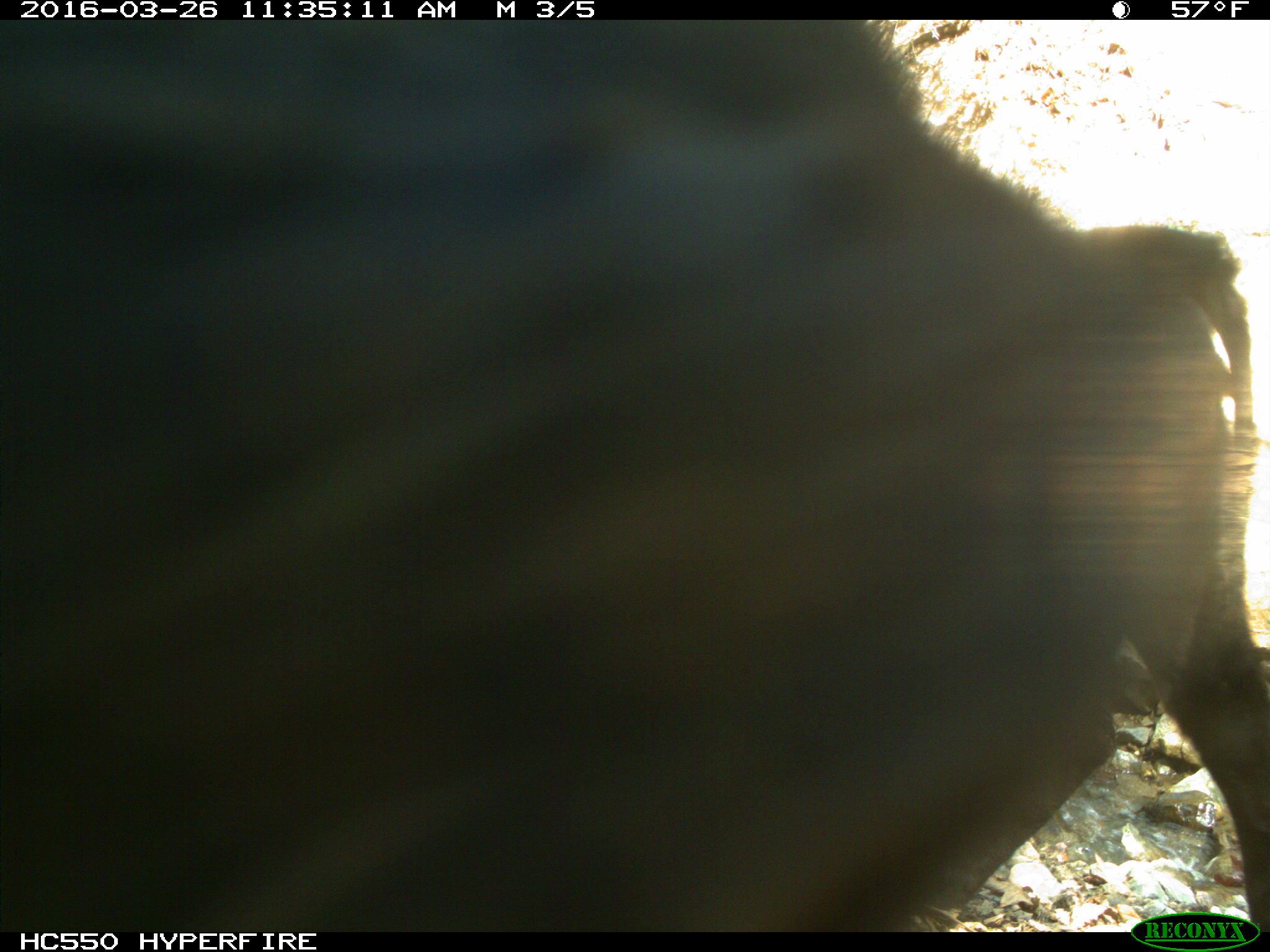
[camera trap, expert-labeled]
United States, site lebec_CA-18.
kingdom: Animalia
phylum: Chordata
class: Mammalia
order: Artiodactyla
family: Bovidae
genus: Bos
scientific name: Bos taurus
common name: domestic cow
Bos taurus (domestic cow).